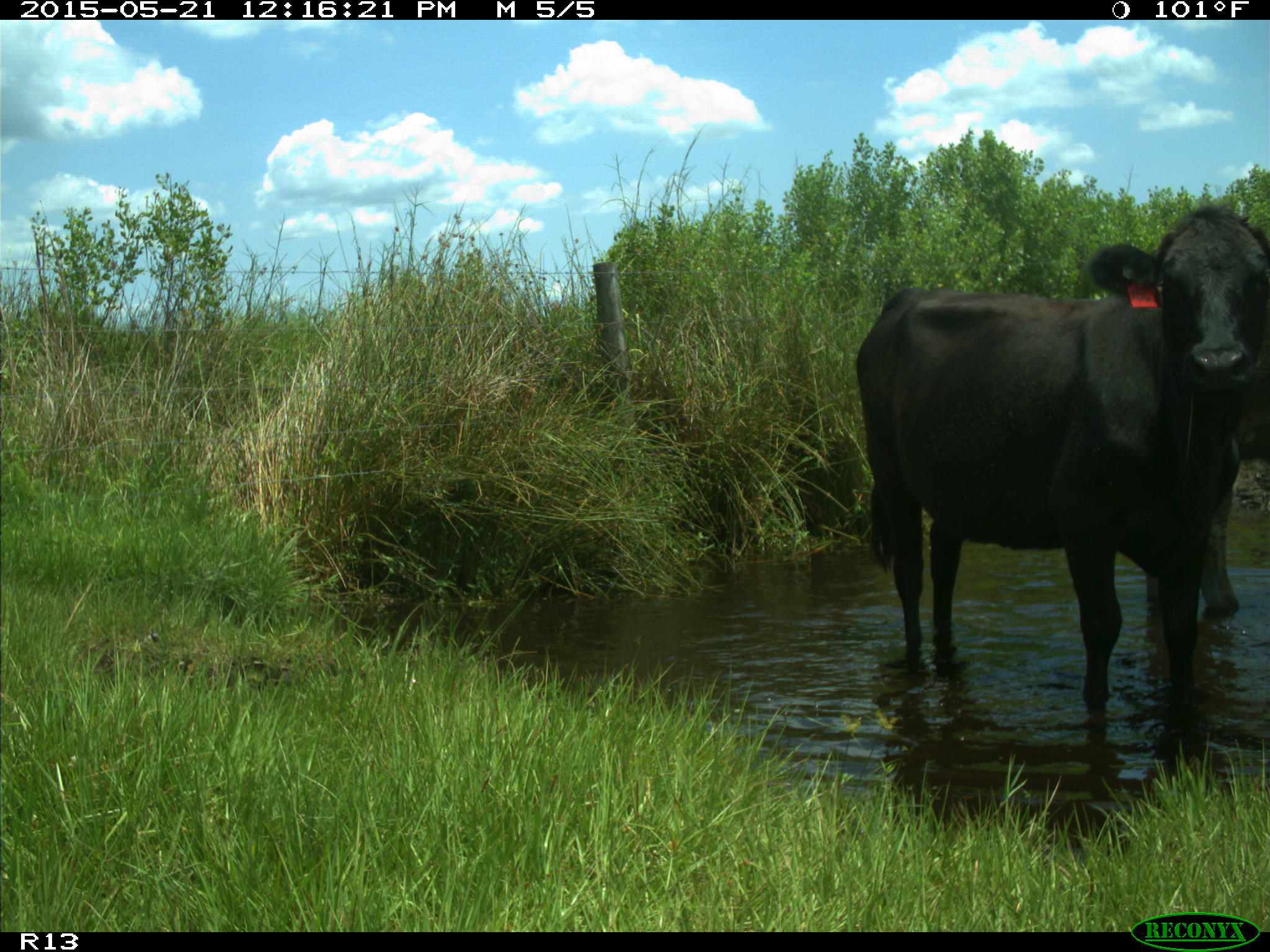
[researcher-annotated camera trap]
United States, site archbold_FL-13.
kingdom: Animalia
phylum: Chordata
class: Mammalia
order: Artiodactyla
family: Bovidae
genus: Bos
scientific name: Bos taurus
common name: domestic cow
Bos taurus (domestic cow).